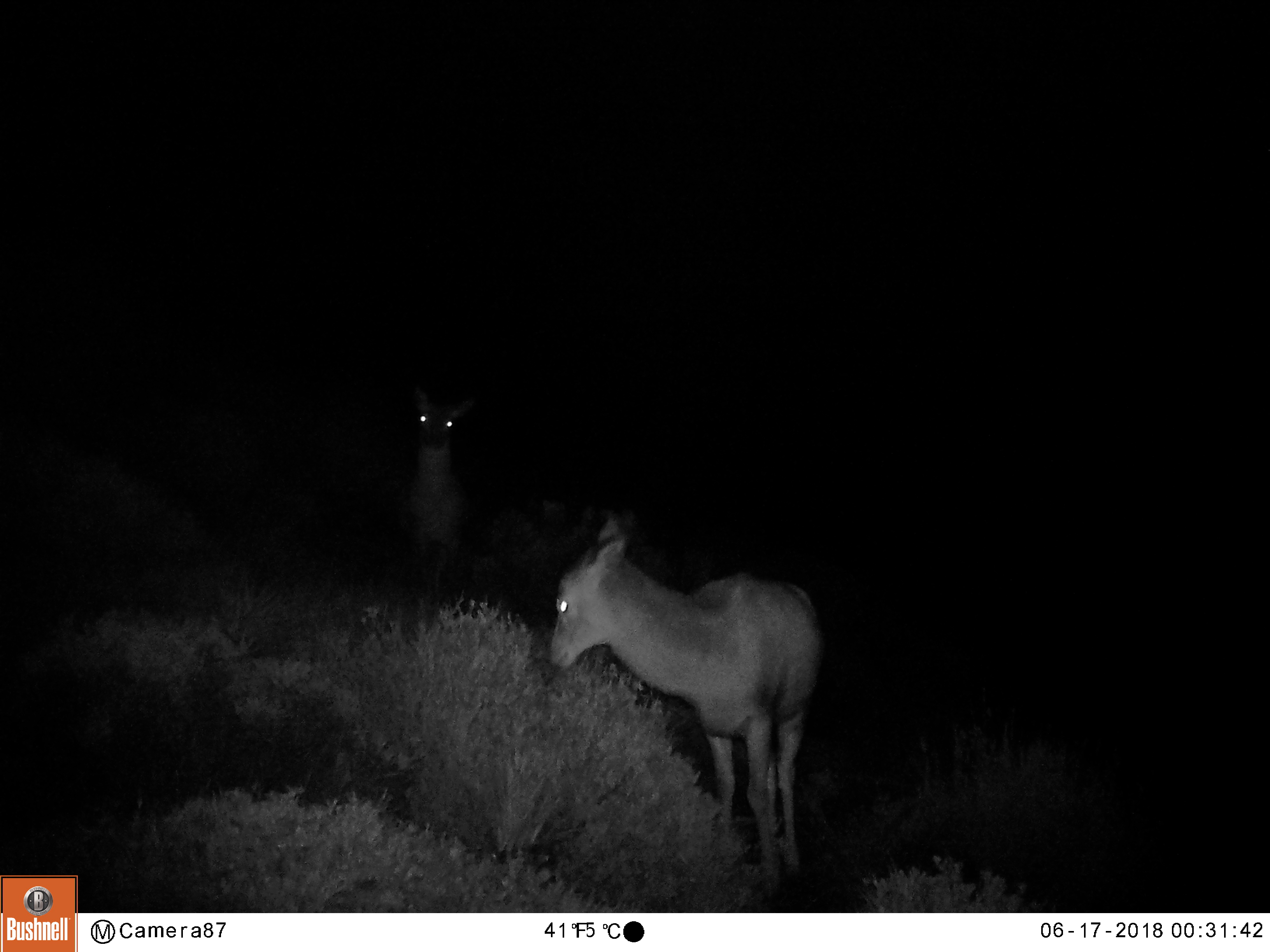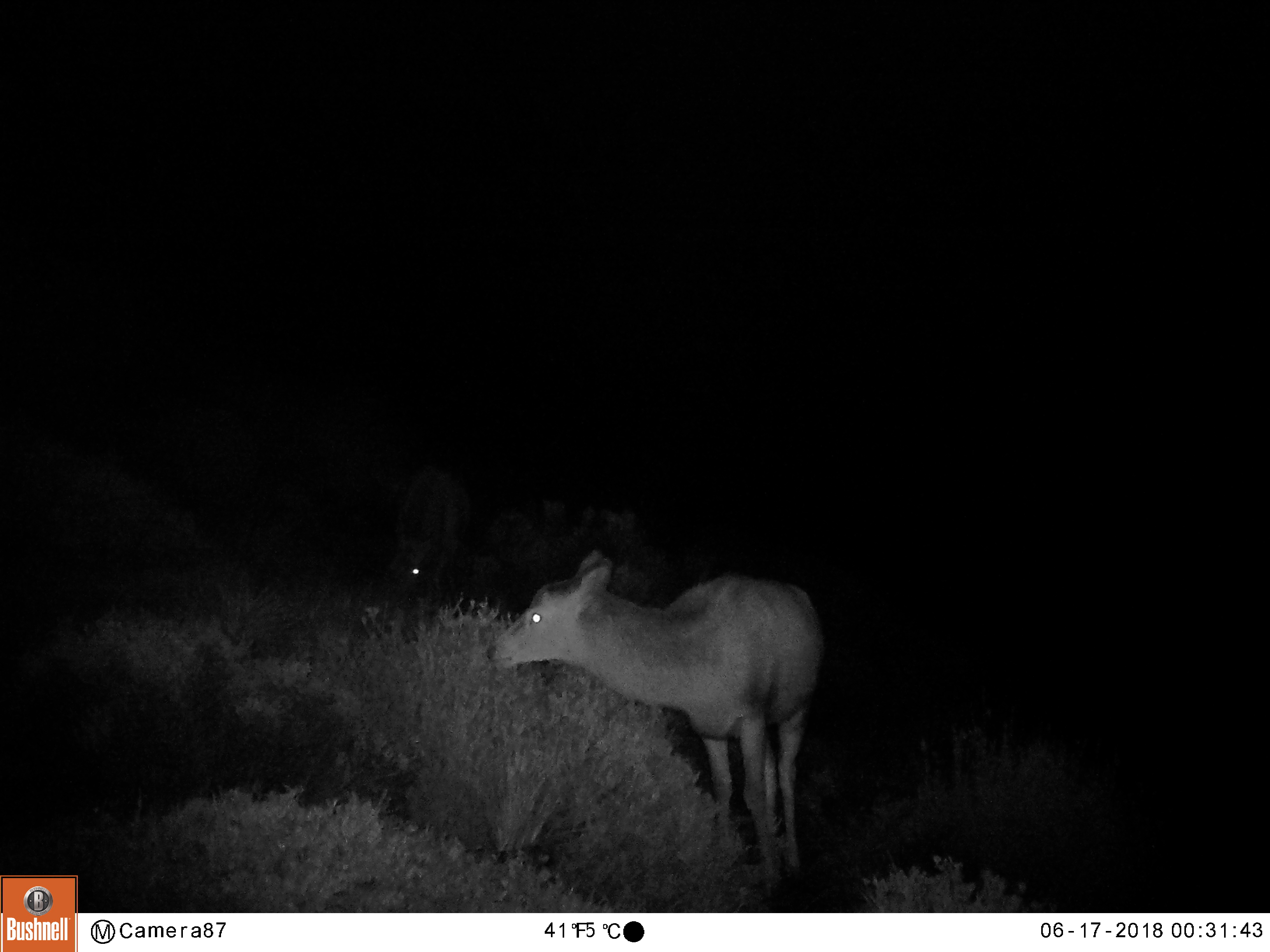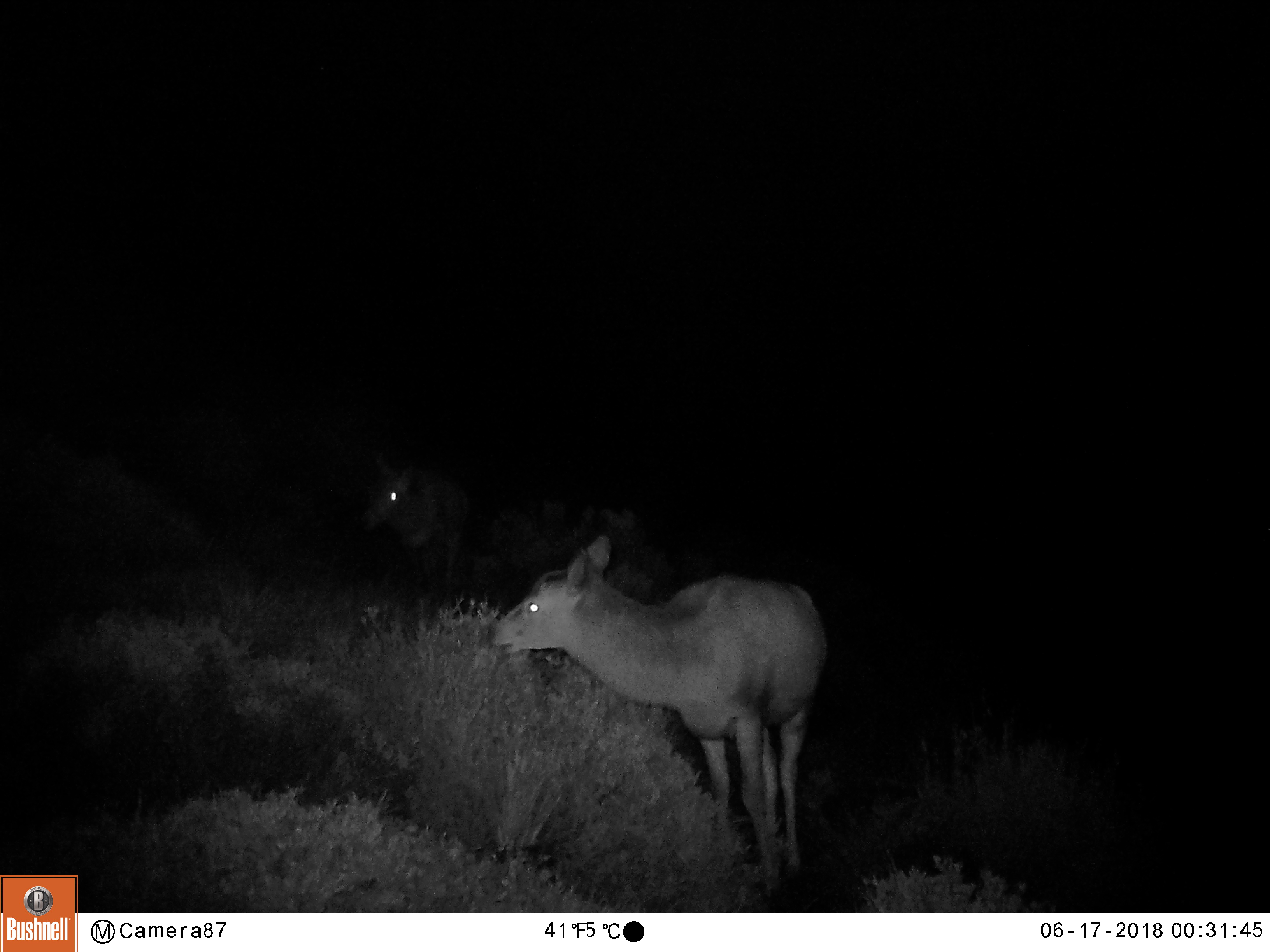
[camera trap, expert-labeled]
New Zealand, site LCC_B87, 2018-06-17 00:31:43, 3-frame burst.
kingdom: Animalia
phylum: Chordata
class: Mammalia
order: Artiodactyla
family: Cervidae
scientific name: Cervidae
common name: deer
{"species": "deer (Cervidae)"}